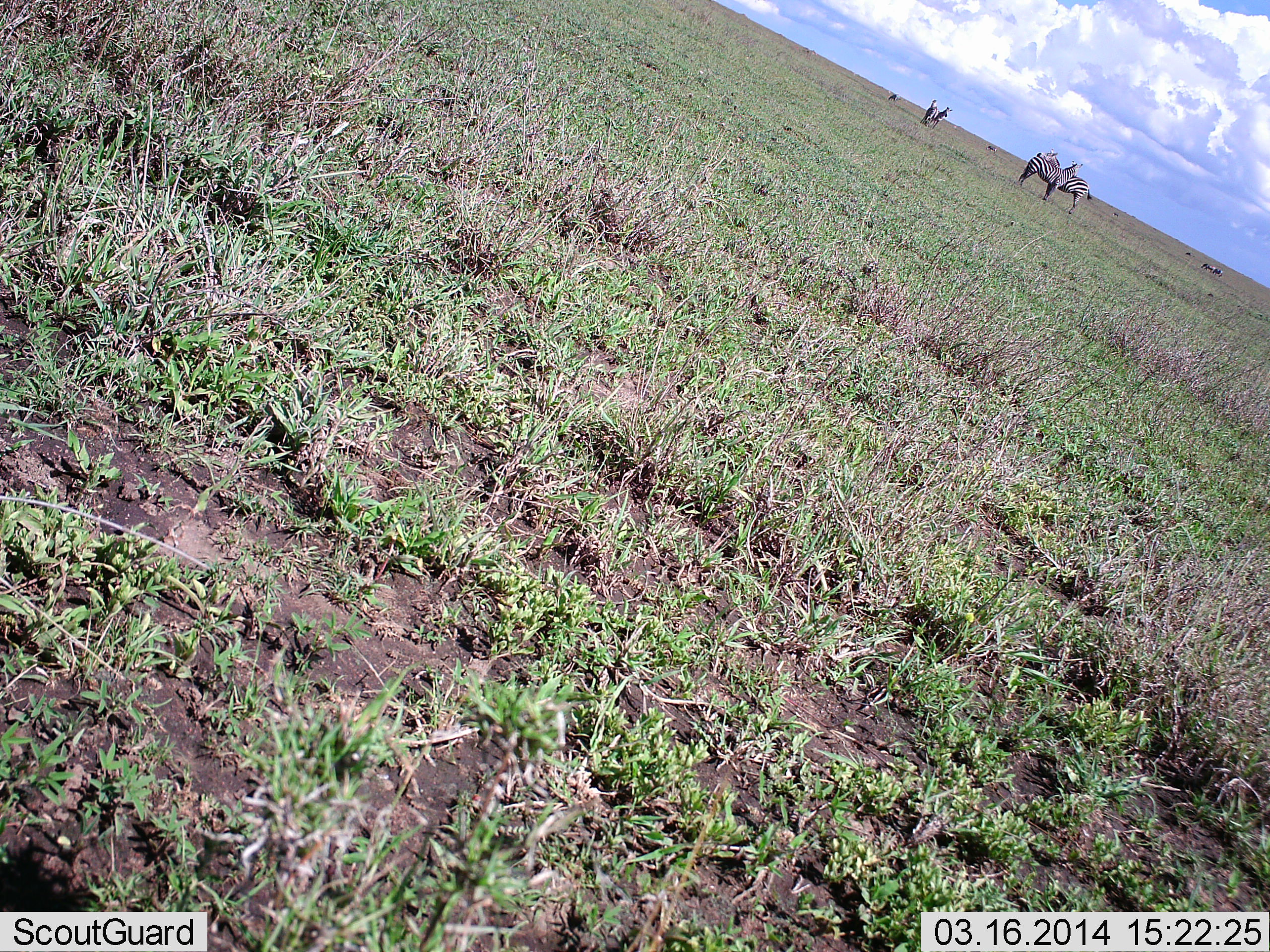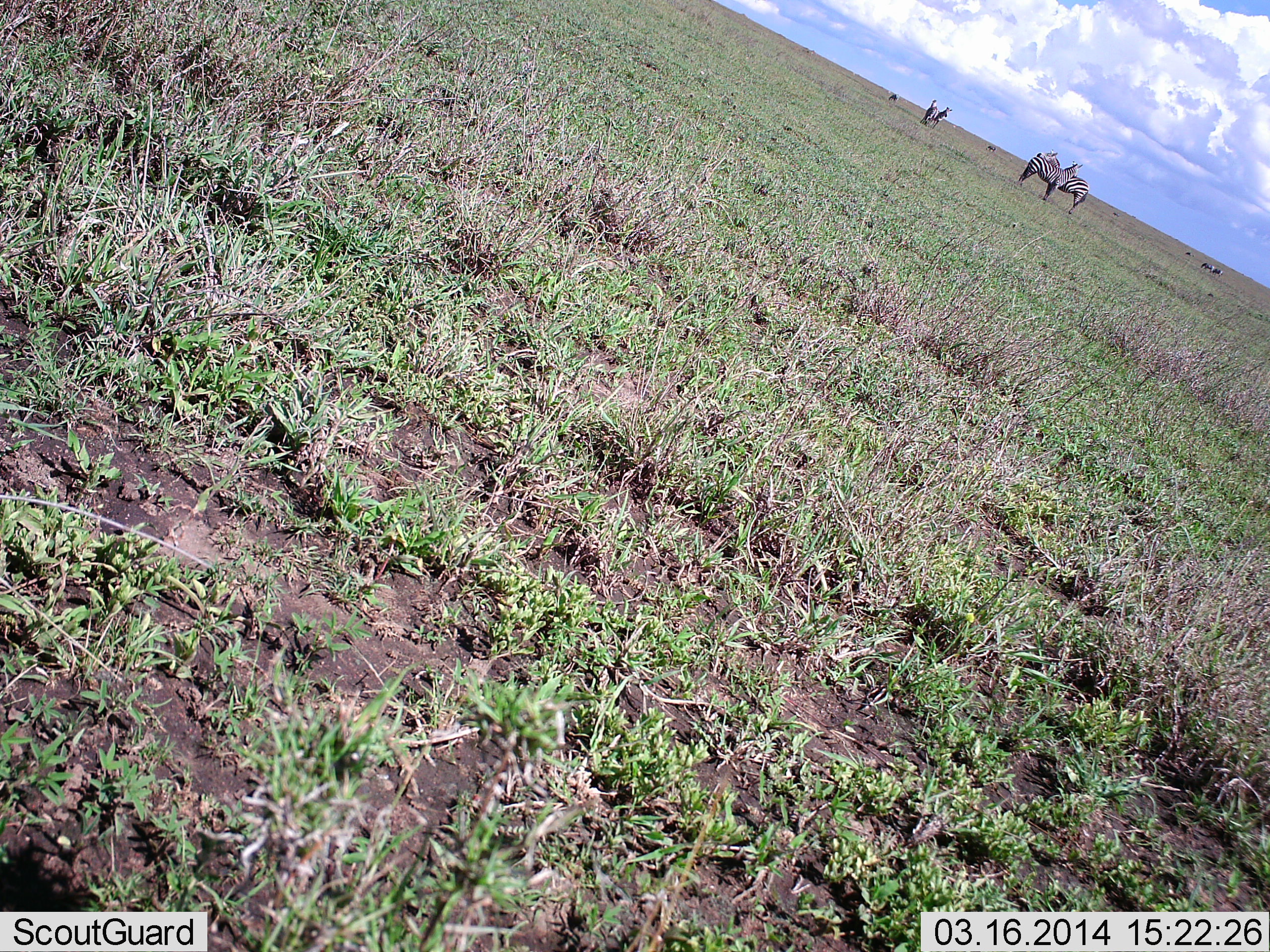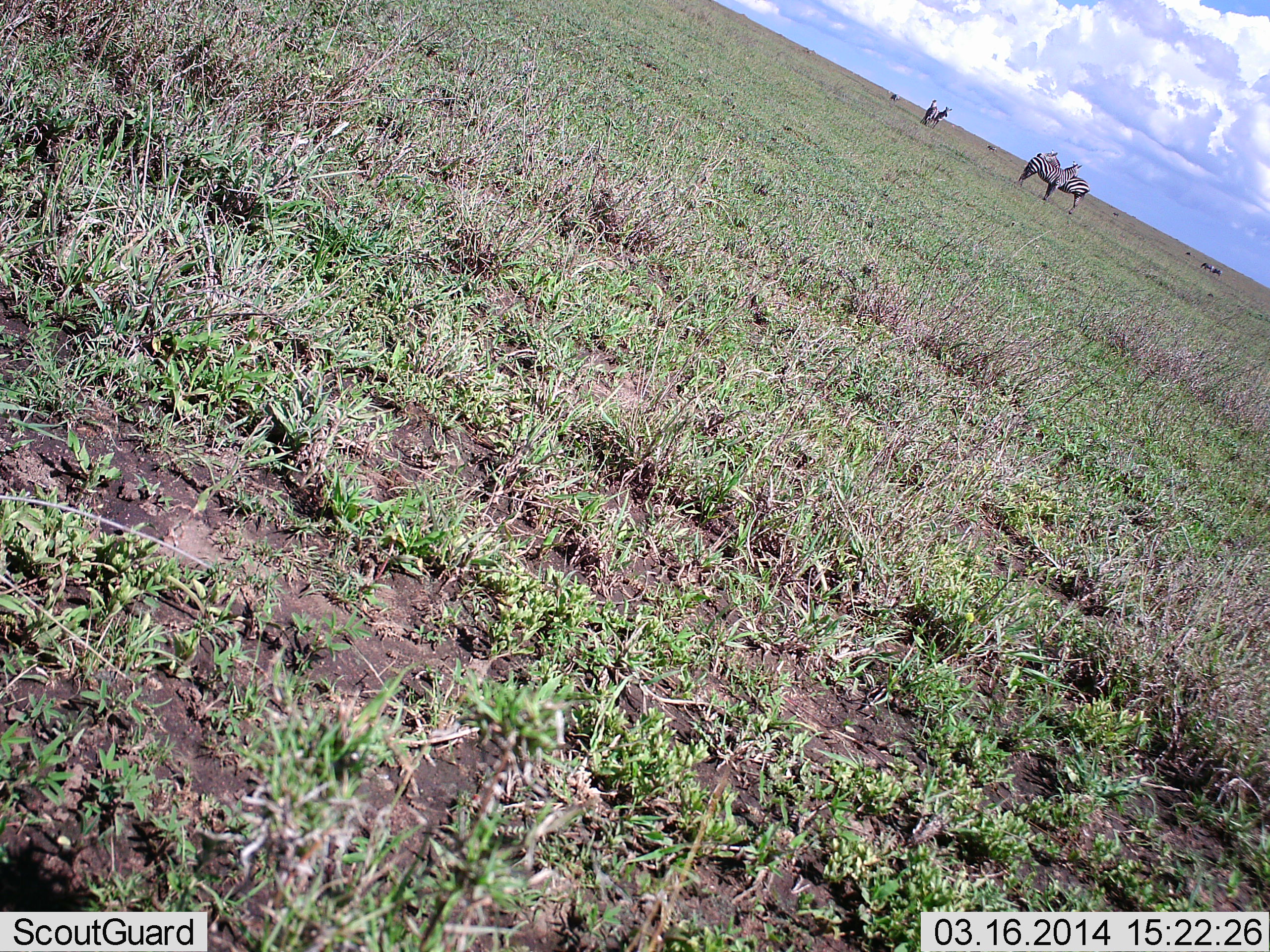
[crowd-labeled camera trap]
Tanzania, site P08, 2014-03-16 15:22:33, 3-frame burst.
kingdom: Animalia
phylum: Chordata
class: Mammalia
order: Perissodactyla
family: Equidae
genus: Equus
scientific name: Equus quagga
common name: plains zebra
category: zebra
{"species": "zebra (plains zebra) (Equus quagga)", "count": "4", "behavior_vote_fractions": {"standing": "90%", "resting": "0%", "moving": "0%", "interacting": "10%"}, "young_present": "0%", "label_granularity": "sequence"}